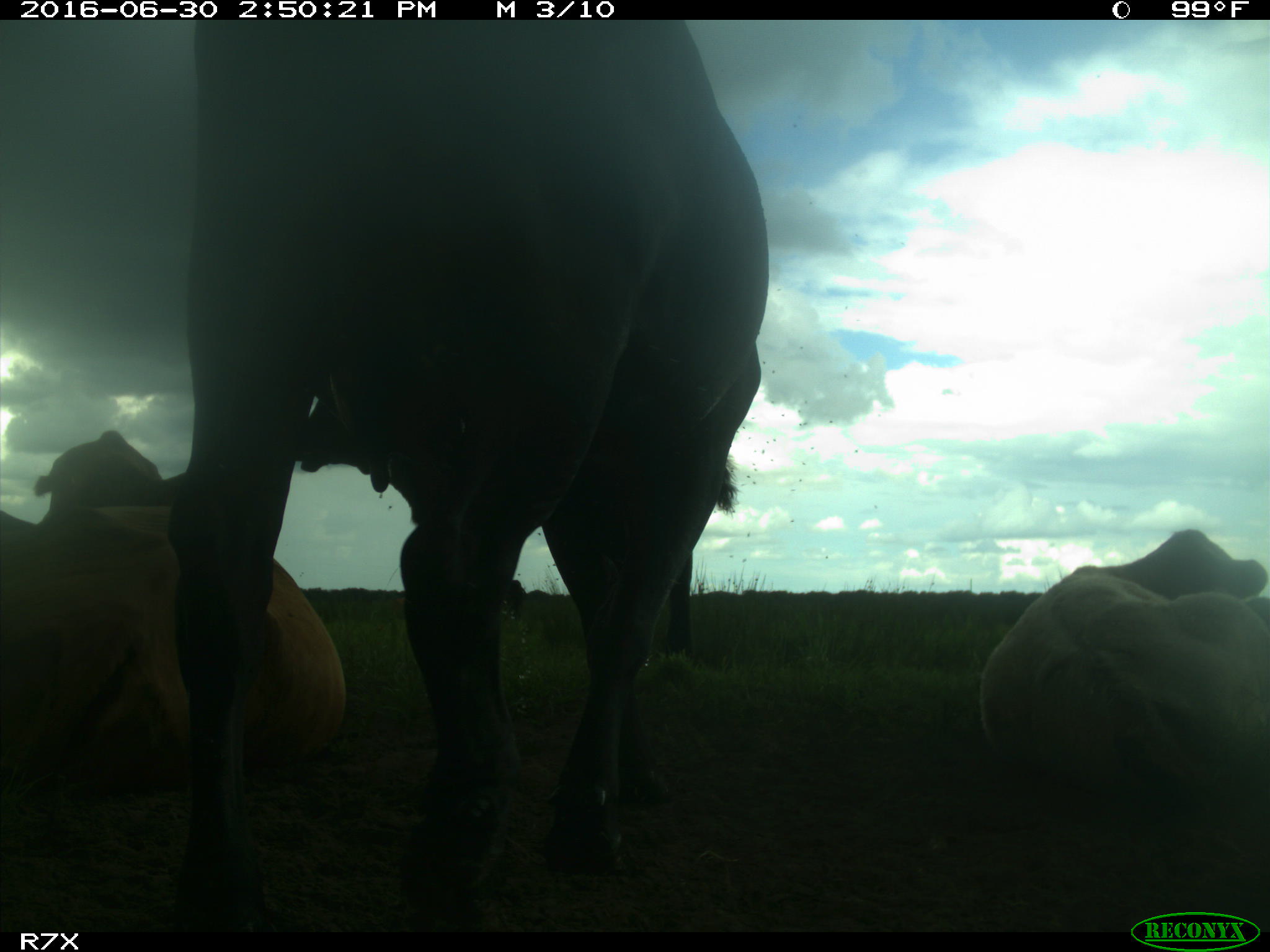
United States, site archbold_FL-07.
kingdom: Animalia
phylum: Chordata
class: Mammalia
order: Artiodactyla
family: Bovidae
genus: Bos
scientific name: Bos taurus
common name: domestic cow